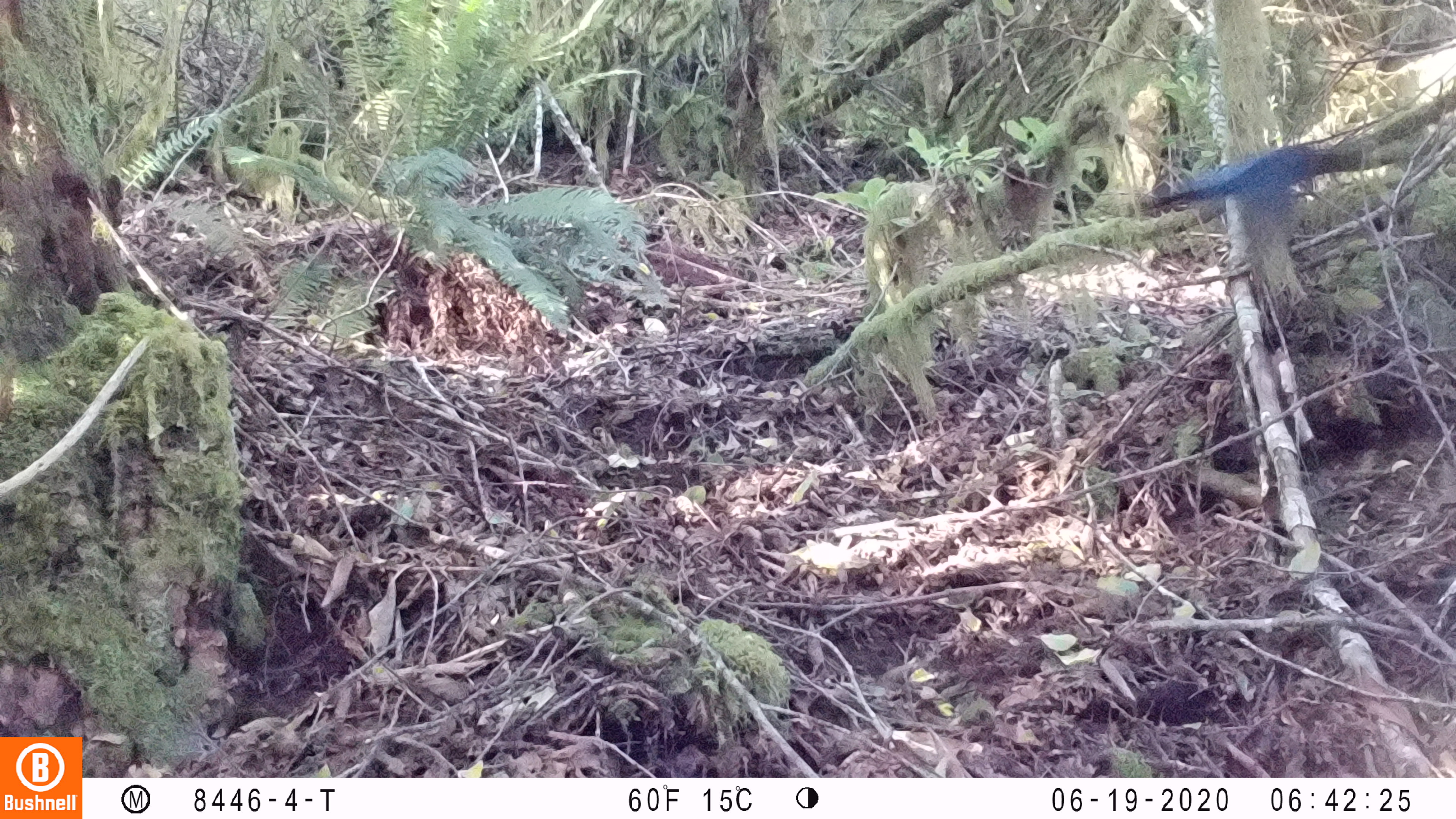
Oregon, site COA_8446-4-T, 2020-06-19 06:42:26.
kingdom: Animalia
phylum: Chordata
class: Aves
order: Passeriformes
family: Corvidae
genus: Cyanocitta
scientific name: Cyanocitta stelleri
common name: steller's jay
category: stellers jay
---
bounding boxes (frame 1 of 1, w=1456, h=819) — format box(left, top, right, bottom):
stellers jay: box(1148, 132, 1341, 234)